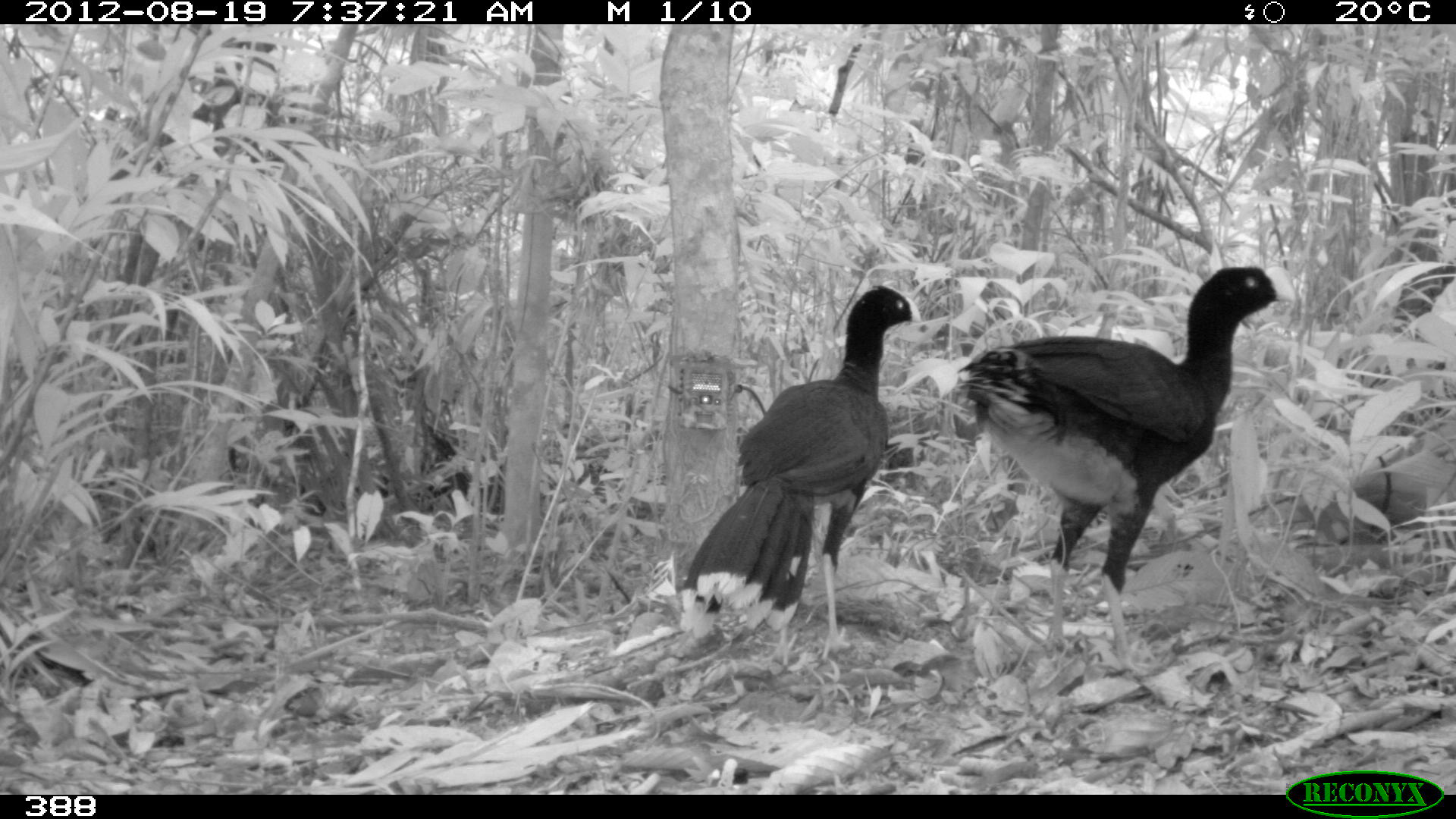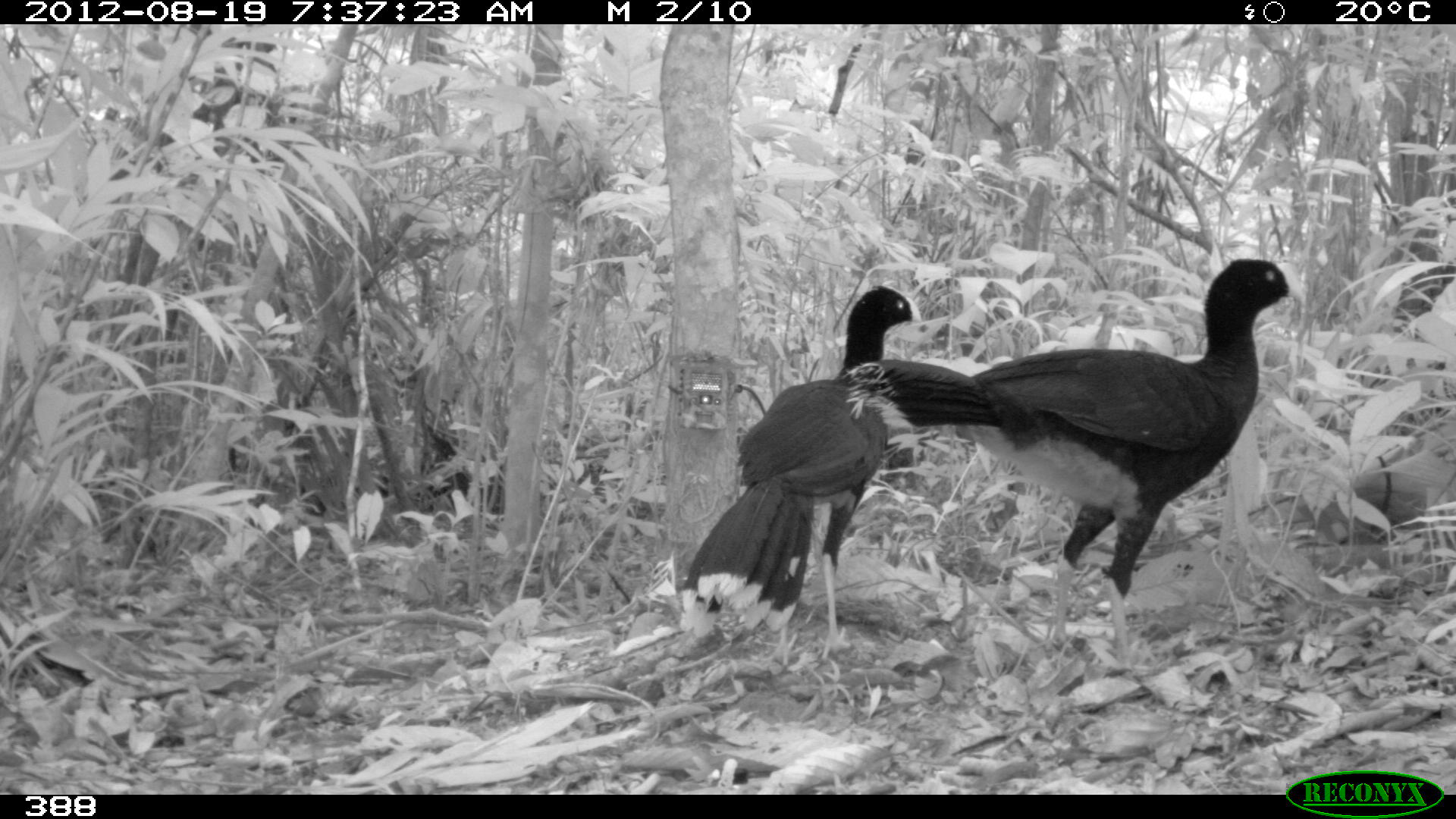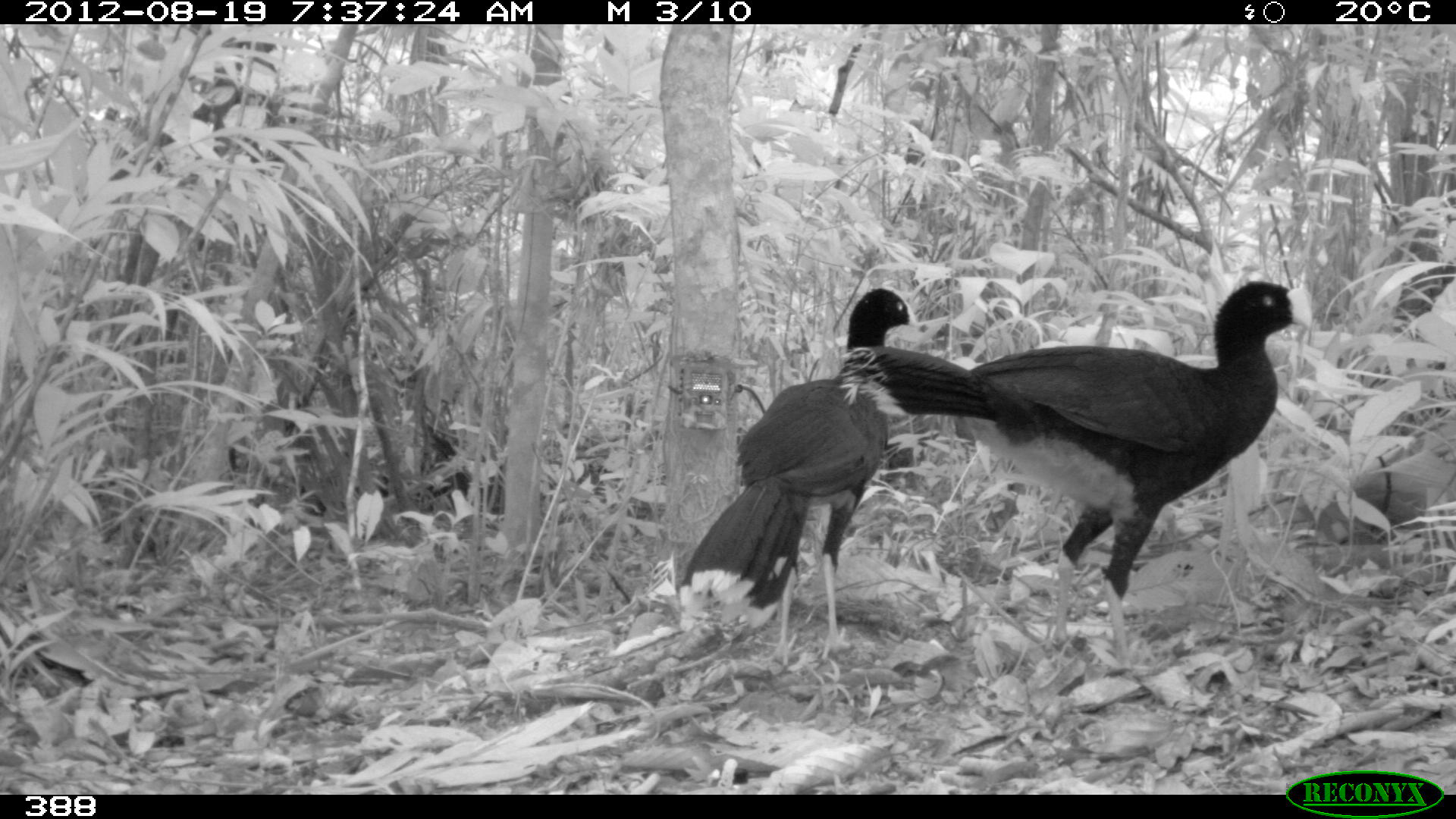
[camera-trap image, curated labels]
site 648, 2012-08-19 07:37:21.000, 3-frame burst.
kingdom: Animalia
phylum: Chordata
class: Aves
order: Galliformes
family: Cracidae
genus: Mitu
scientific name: Mitu tuberosum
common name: razor-billed curassow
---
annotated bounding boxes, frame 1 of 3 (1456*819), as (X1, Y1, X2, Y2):
mitu tuberosum: (957, 265, 1299, 678); (678, 283, 923, 664)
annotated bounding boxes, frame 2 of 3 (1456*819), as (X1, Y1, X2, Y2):
mitu tuberosum: (842, 257, 1304, 671); (681, 284, 923, 667)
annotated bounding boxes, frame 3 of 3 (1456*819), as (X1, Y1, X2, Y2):
mitu tuberosum: (836, 280, 1313, 670); (676, 284, 923, 668)